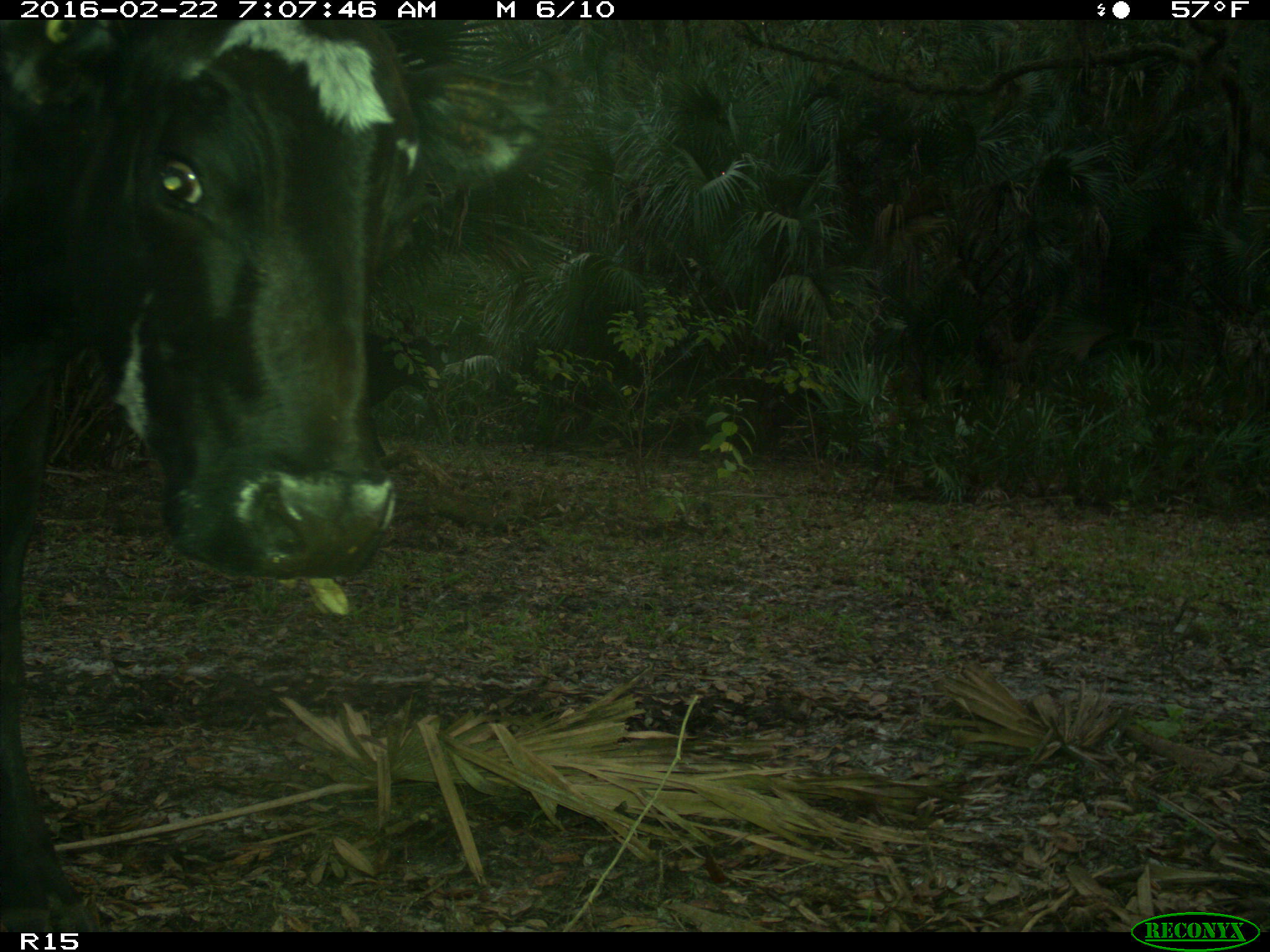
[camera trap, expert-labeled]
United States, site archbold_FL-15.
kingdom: Animalia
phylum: Chordata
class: Mammalia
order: Artiodactyla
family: Bovidae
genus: Bos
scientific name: Bos taurus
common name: domestic cow